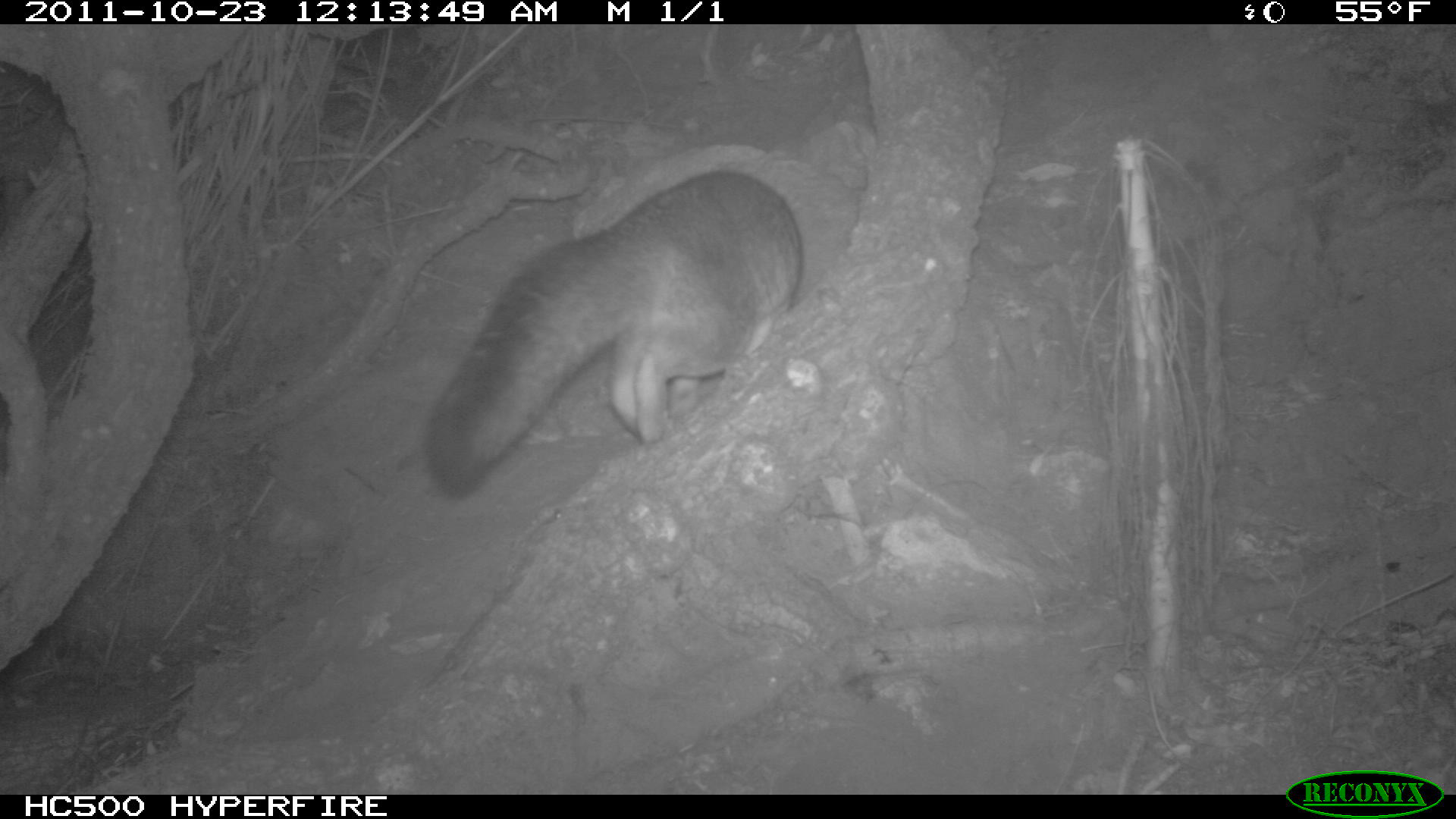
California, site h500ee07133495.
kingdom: Animalia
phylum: Chordata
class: Mammalia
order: Carnivora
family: Canidae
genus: Urocyon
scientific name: Urocyon littoralis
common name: island fox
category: fox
Fox (island fox) (Urocyon littoralis).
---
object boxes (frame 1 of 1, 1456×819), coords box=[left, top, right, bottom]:
fox: box=[419, 170, 808, 499]